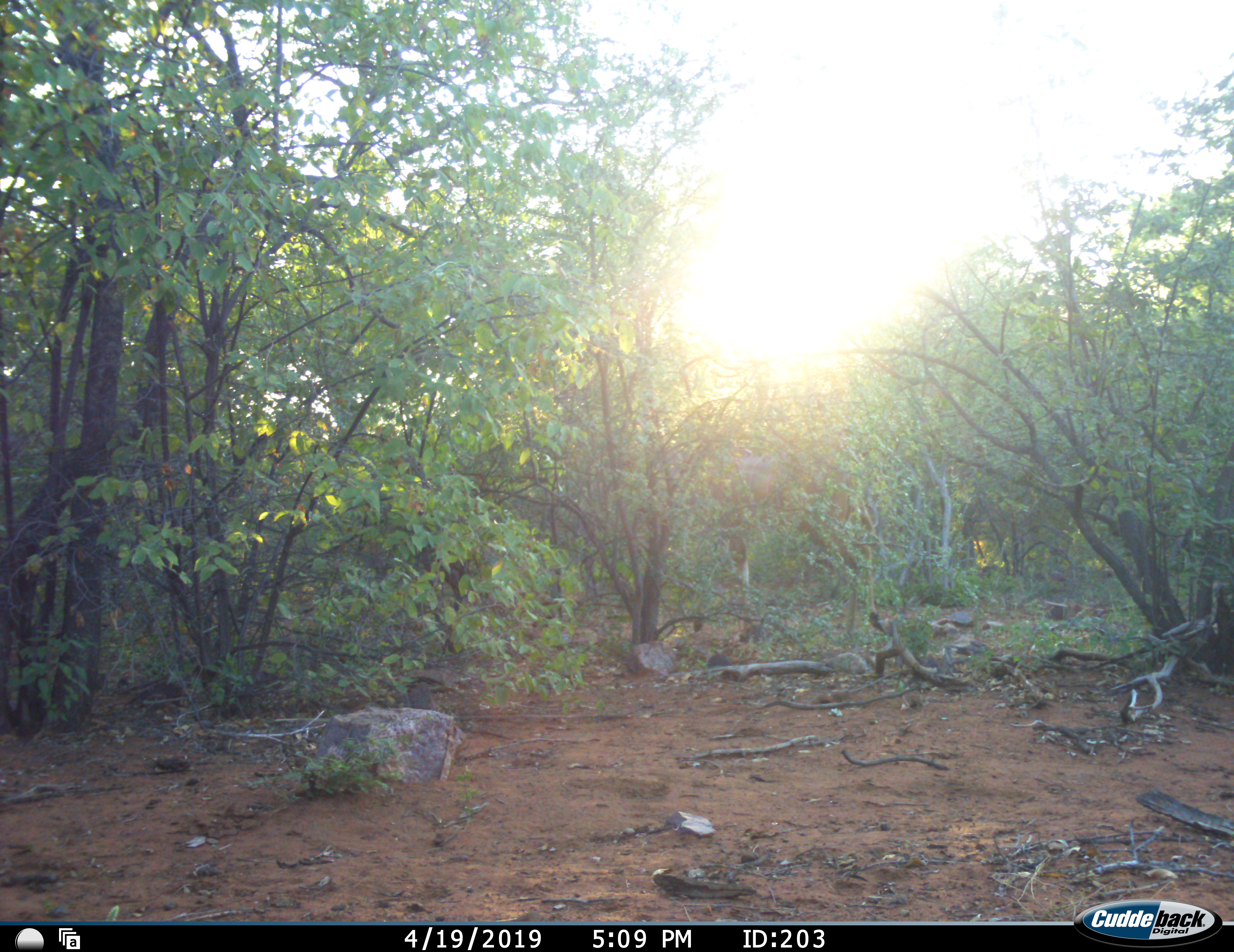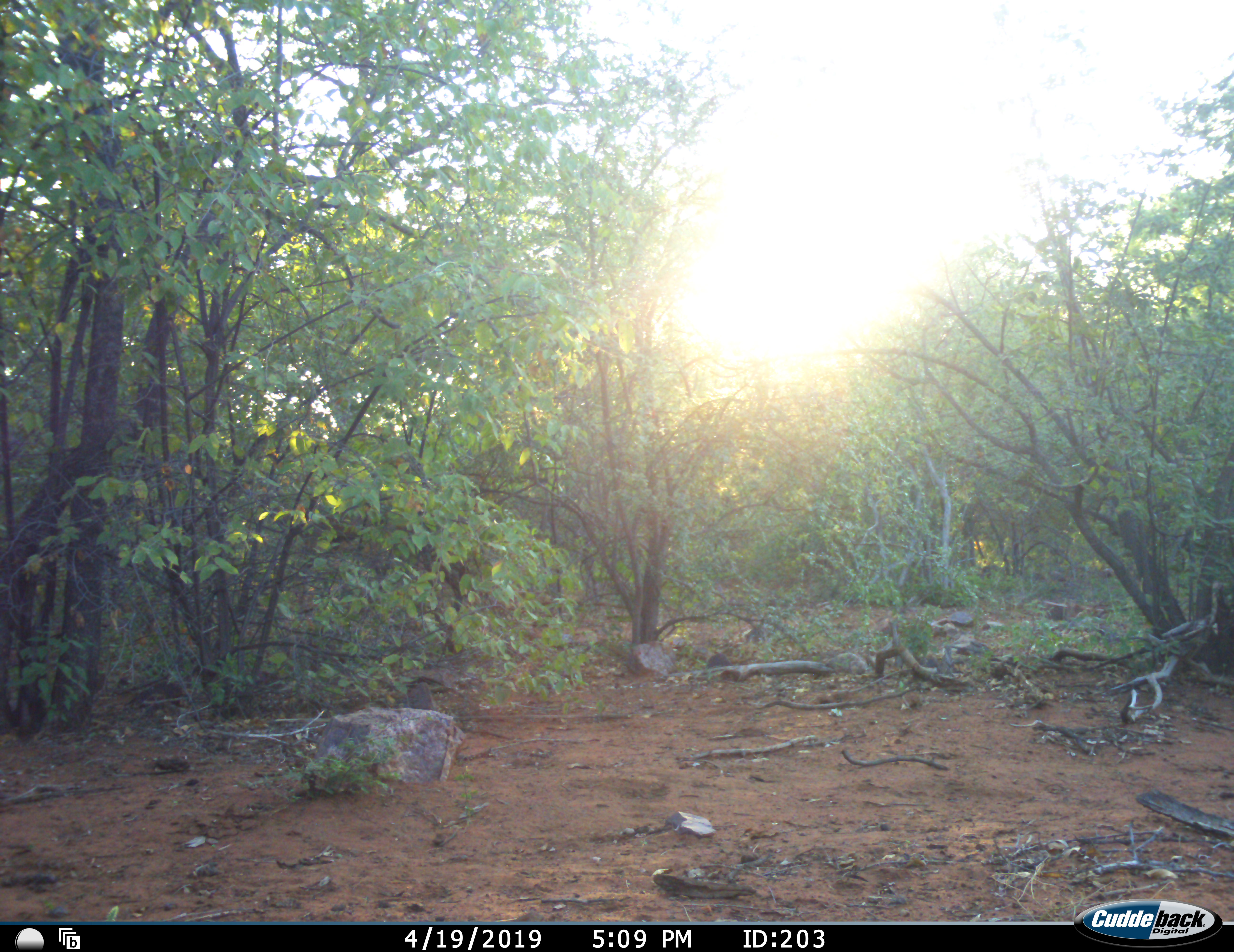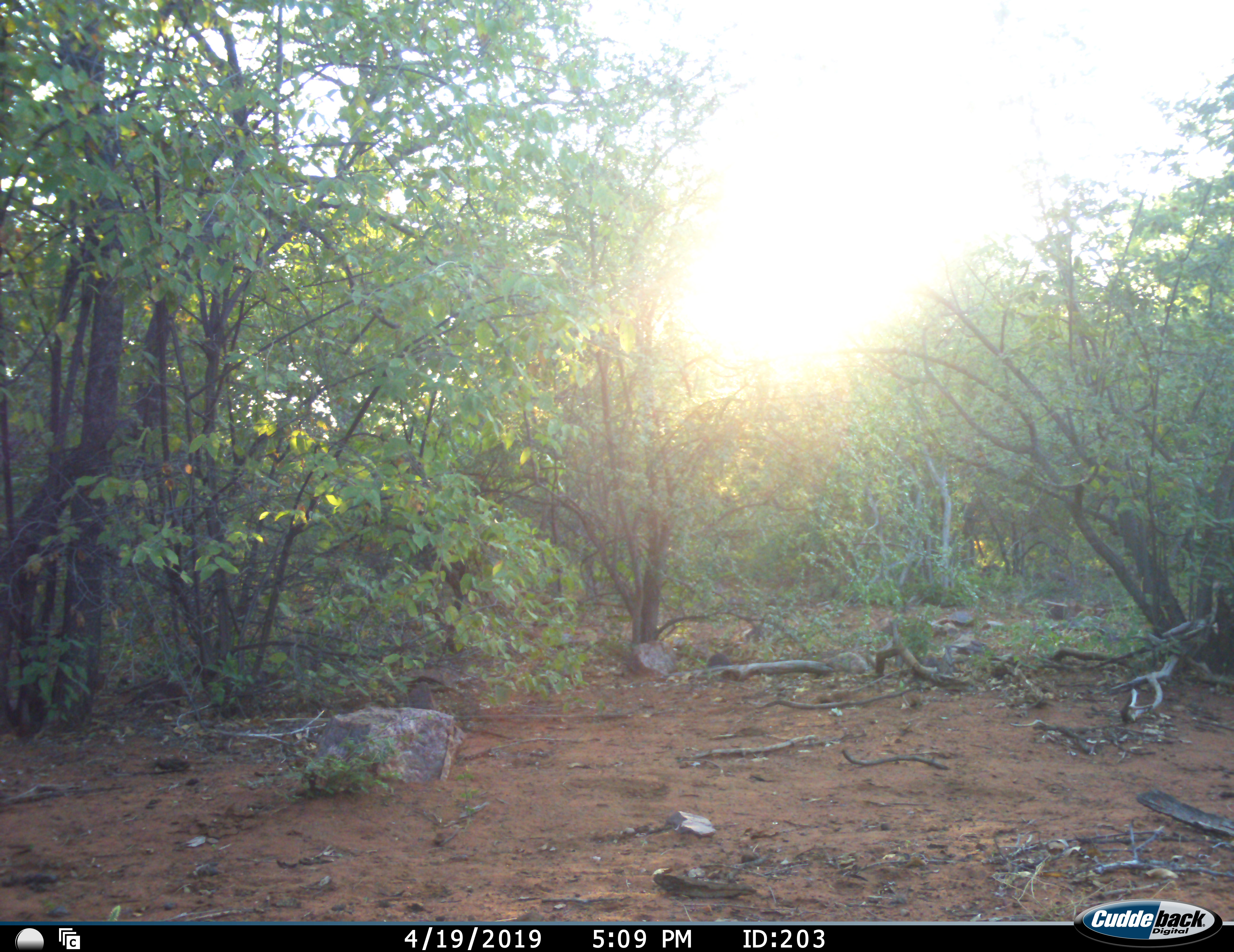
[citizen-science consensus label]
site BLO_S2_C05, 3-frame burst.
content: unidentified animal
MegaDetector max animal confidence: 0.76